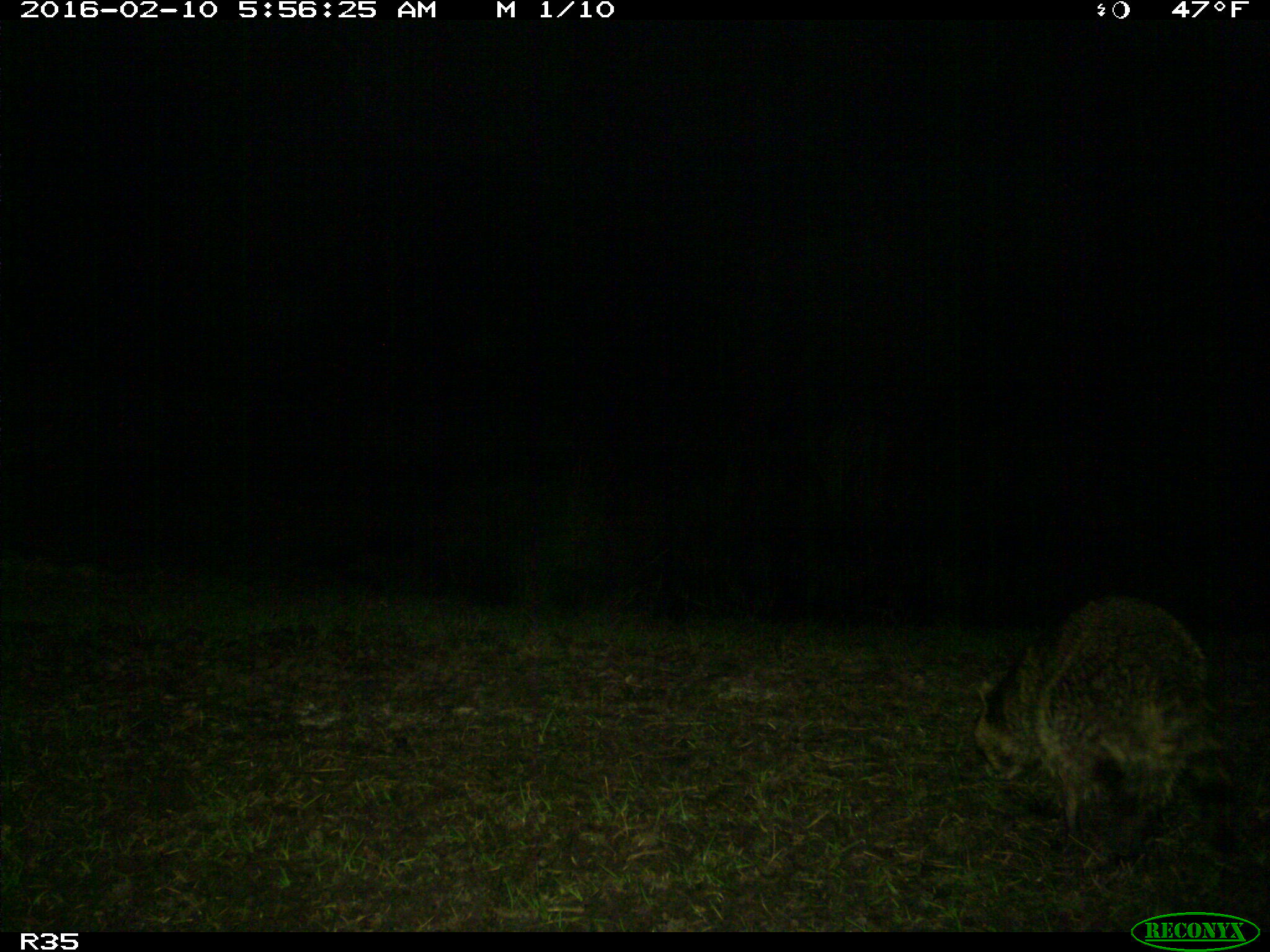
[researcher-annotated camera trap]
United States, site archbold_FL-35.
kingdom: Animalia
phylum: Chordata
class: Mammalia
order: Carnivora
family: Procyonidae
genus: Procyon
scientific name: Procyon lotor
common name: common raccoon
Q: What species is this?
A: Procyon lotor (common raccoon).